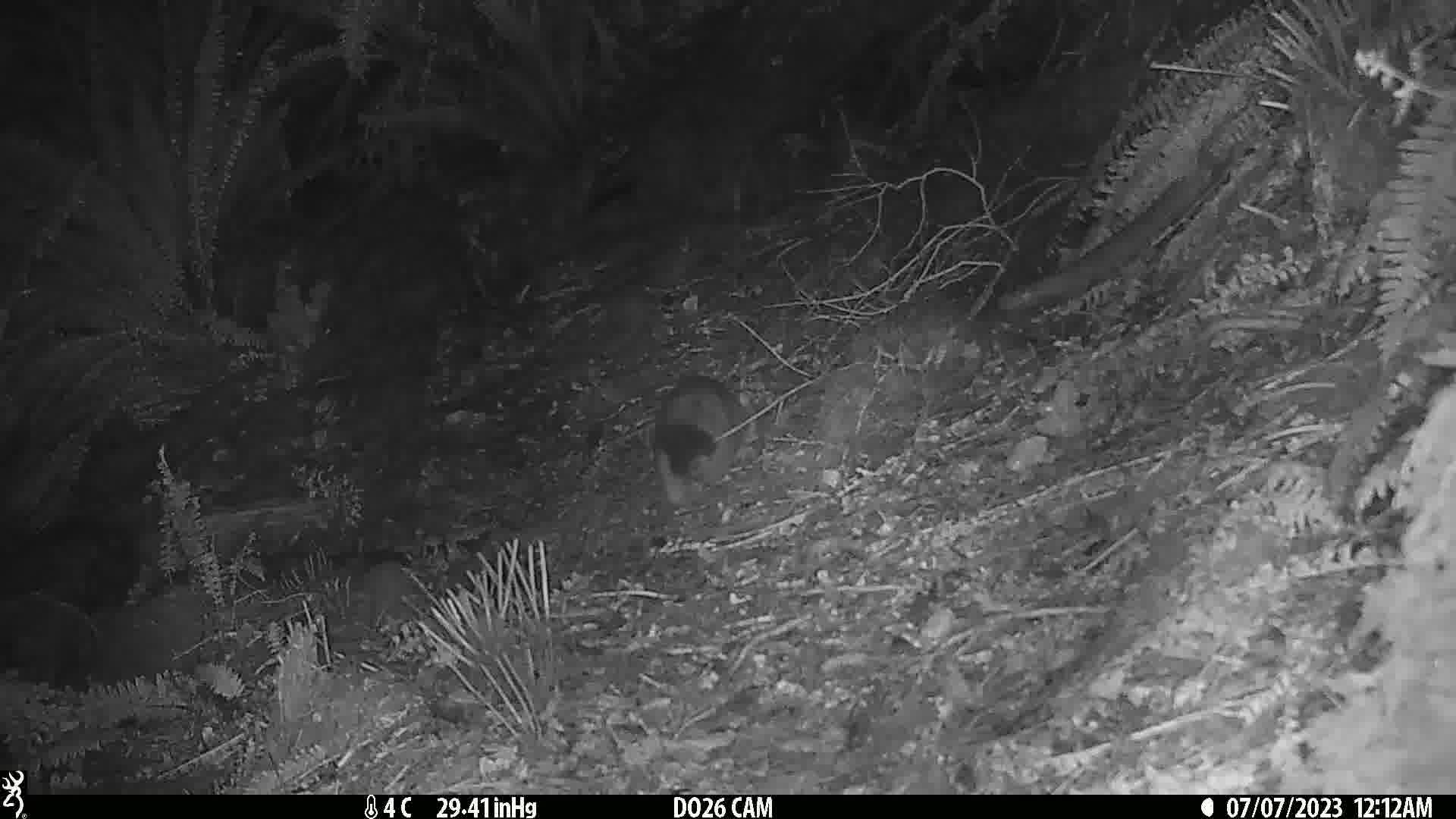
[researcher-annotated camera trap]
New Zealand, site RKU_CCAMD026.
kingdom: Animalia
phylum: Chordata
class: Mammalia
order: Diprotodontia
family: Phalangeridae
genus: Trichosurus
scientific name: Trichosurus vulpecula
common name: common brushtail possum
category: possum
Possum (common brushtail possum) (Trichosurus vulpecula).